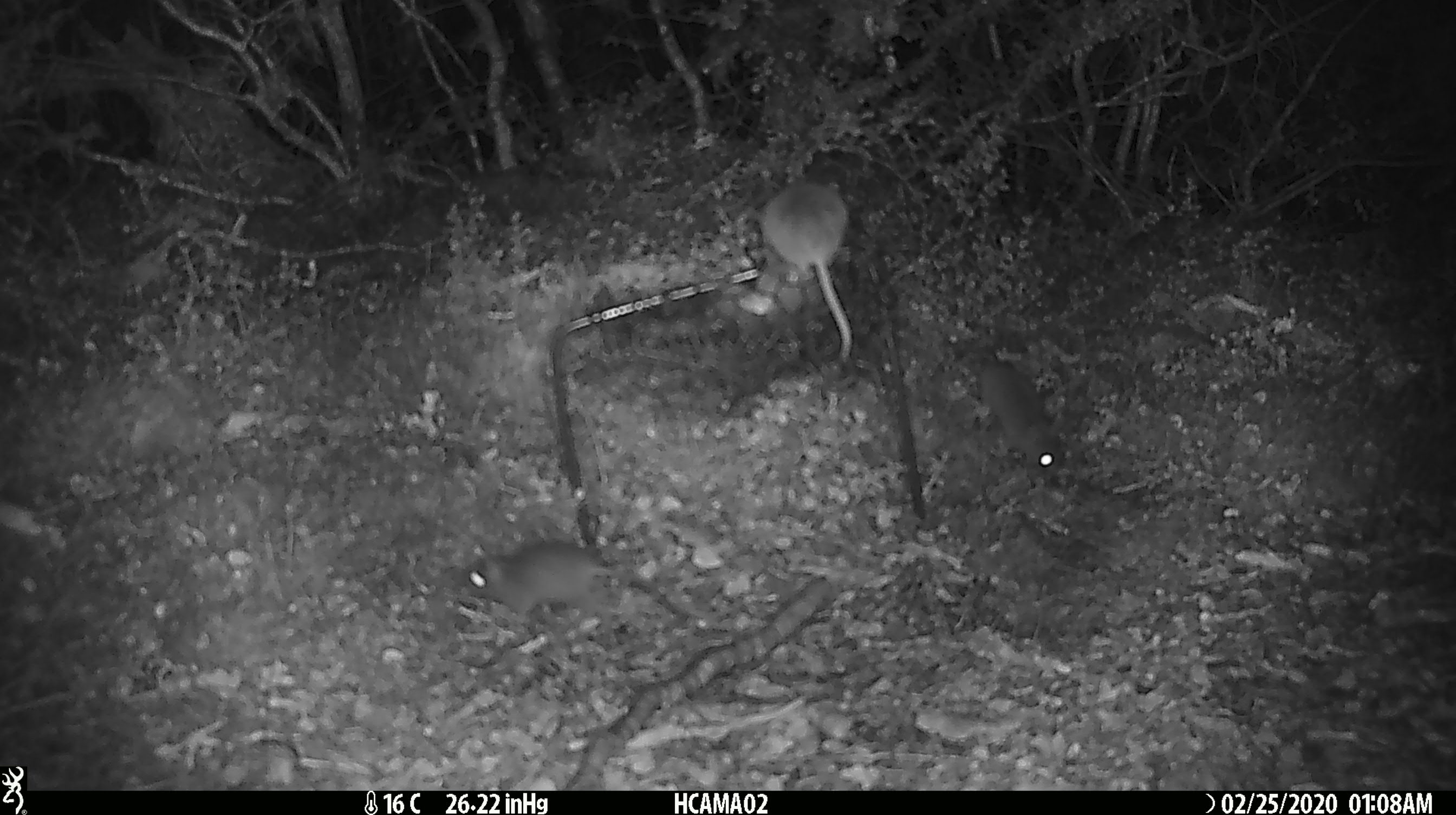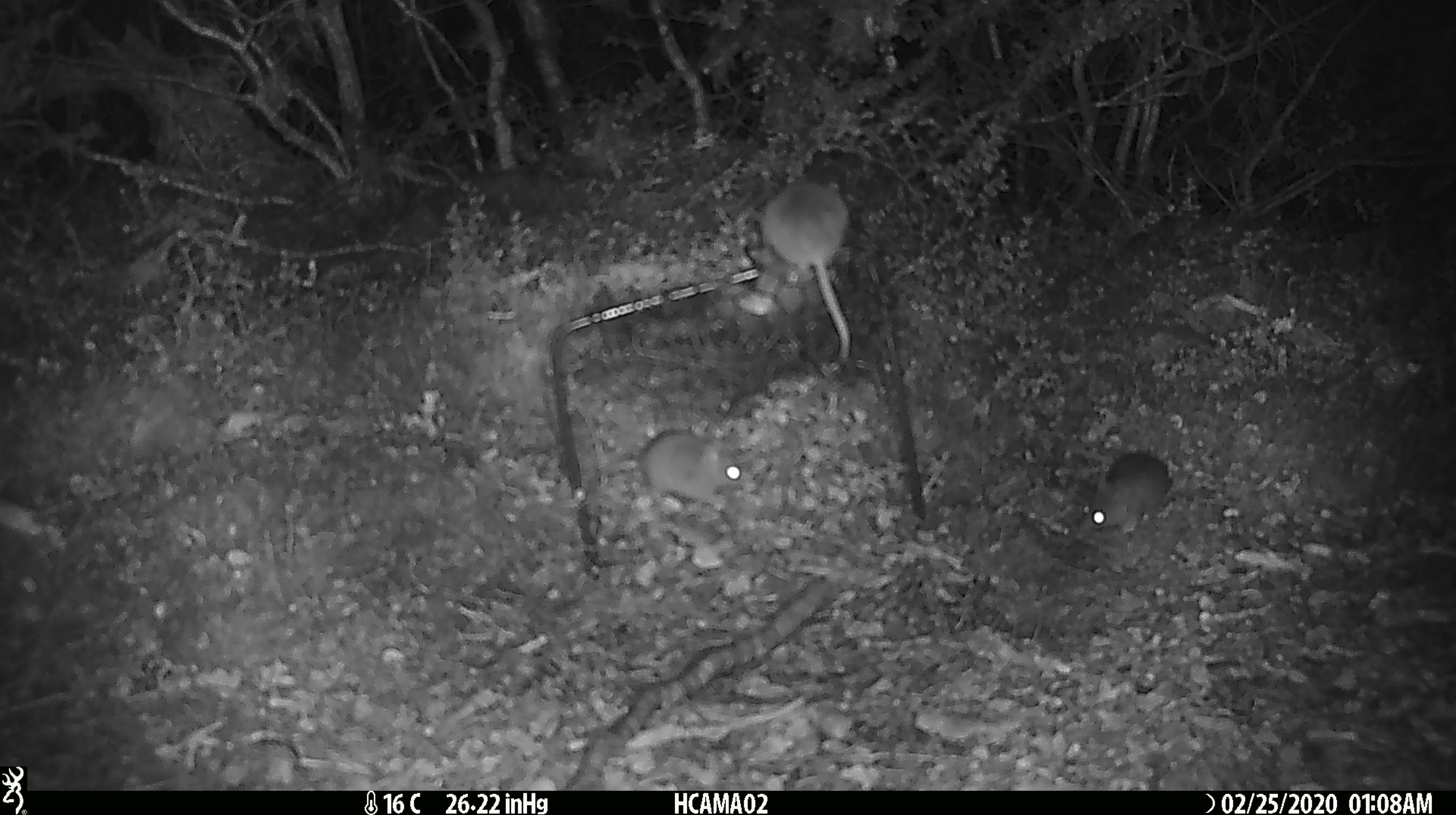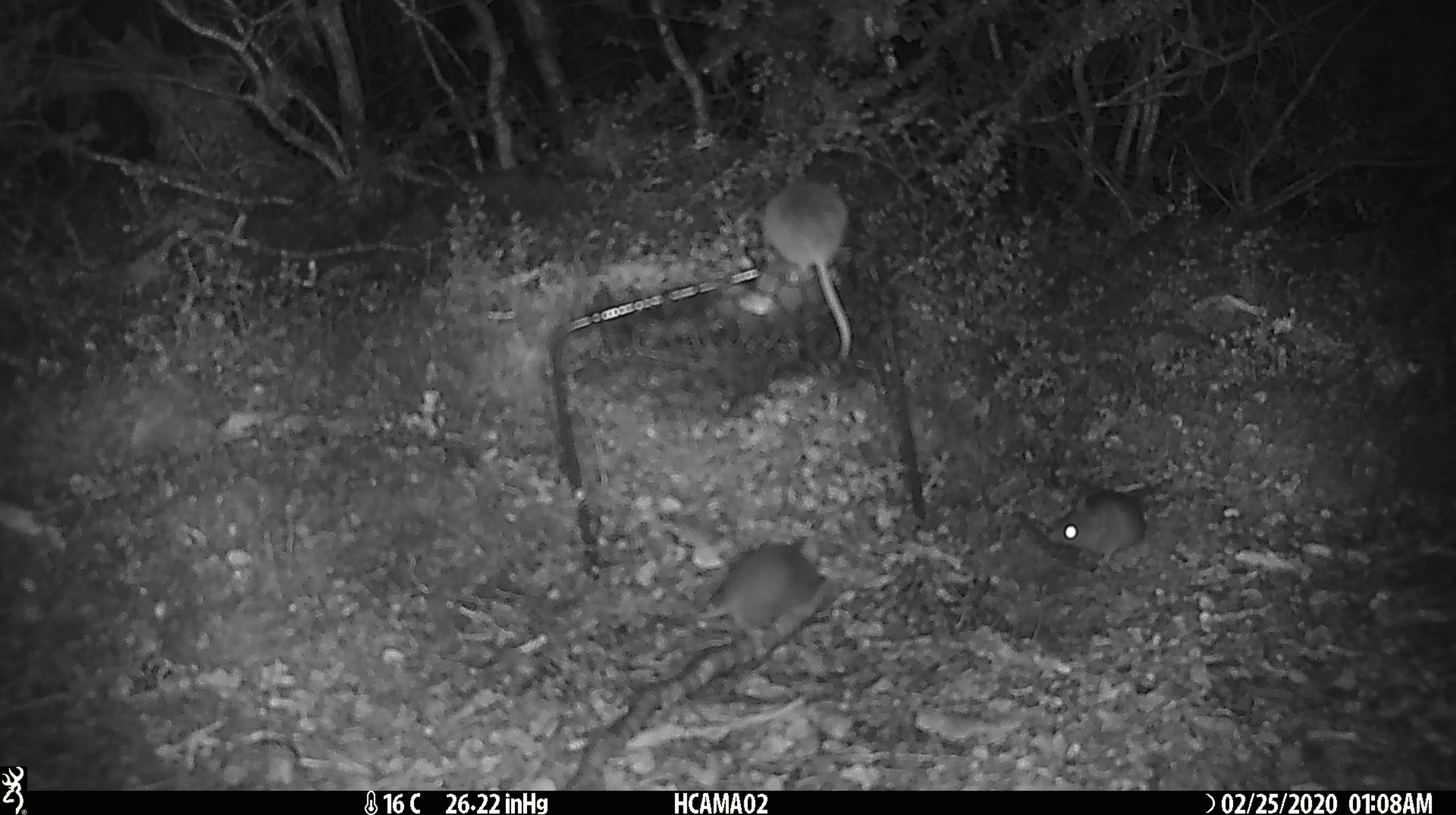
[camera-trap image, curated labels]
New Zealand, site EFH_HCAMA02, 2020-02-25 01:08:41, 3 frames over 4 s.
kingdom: Animalia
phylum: Chordata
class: Mammalia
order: Rodentia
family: Muridae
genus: Mus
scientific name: Mus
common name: mouse